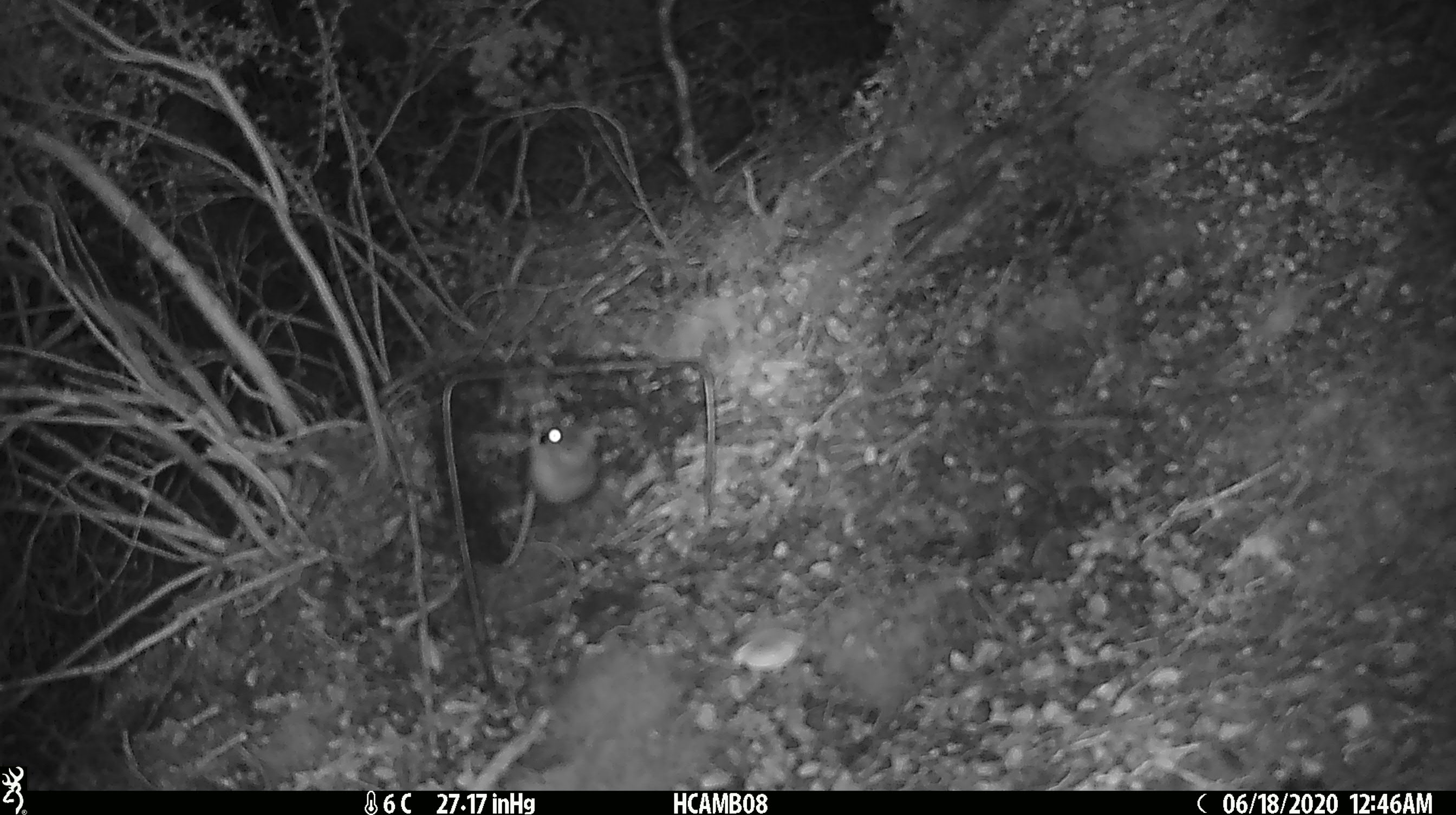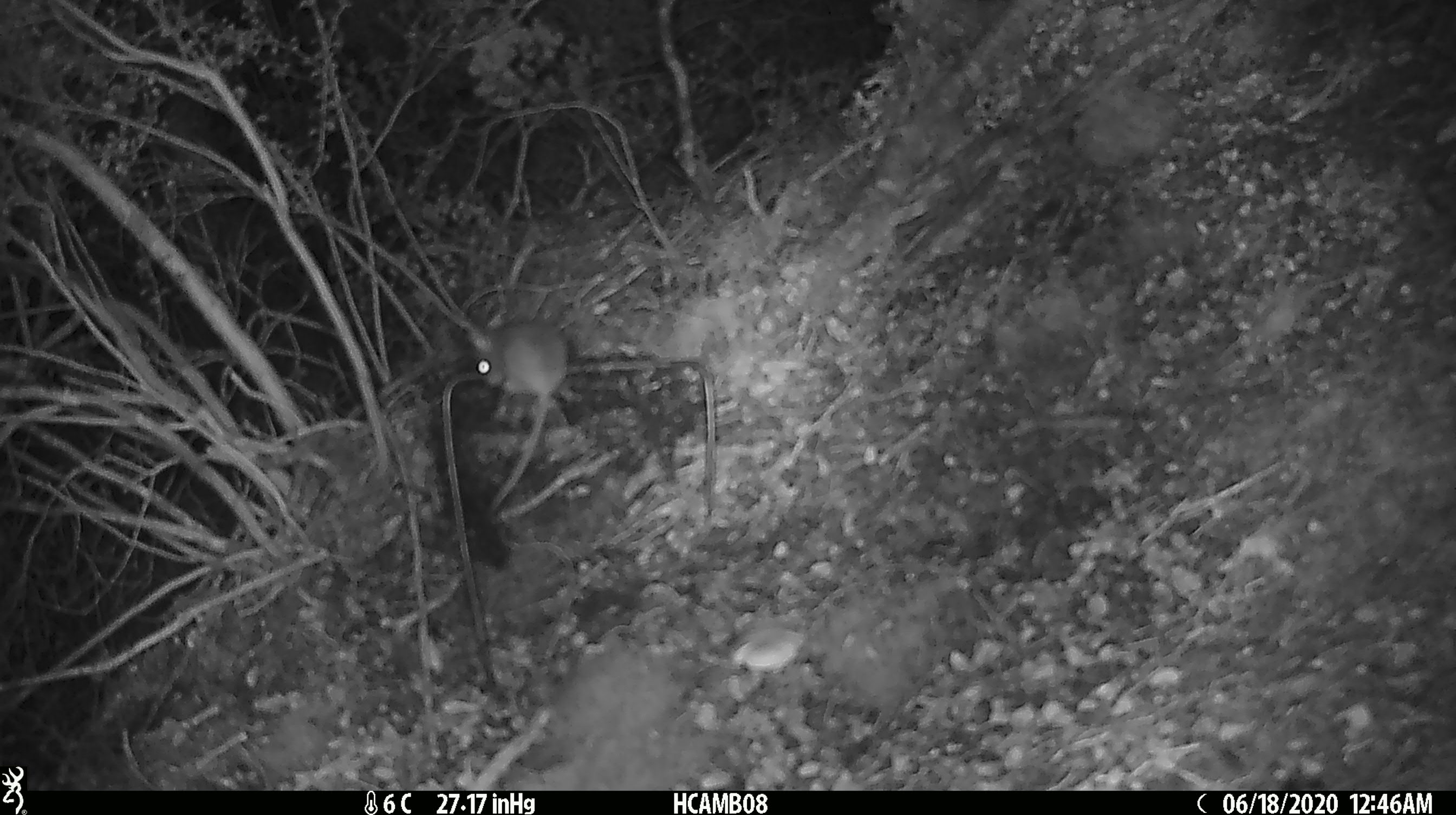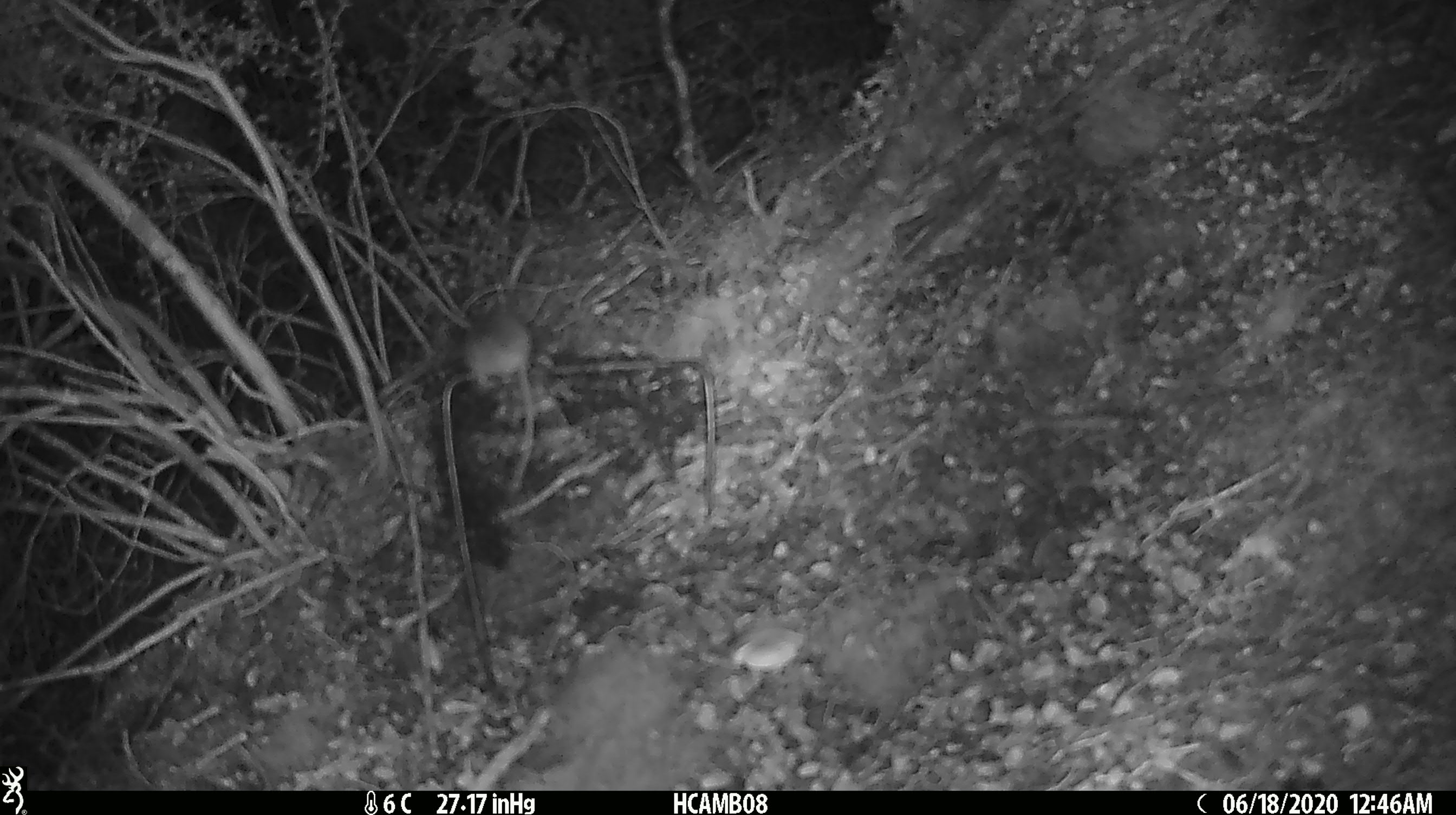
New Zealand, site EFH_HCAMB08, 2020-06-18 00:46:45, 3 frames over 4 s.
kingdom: Animalia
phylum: Chordata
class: Mammalia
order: Rodentia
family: Muridae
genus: Mus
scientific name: Mus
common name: mouse